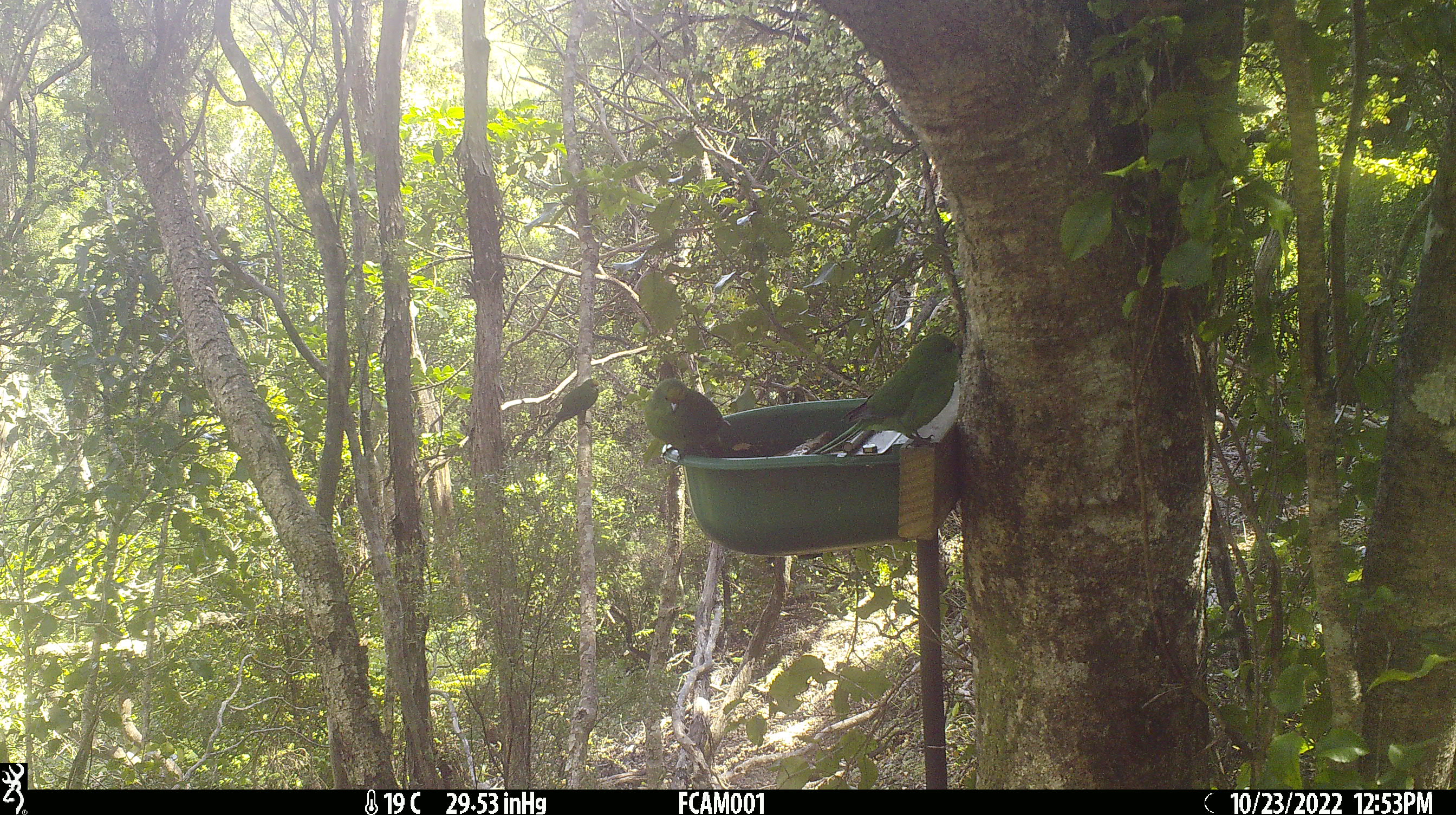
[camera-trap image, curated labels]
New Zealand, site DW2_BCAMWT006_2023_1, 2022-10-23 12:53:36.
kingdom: Animalia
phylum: Chordata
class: Aves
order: Psittaciformes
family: Psittaculidae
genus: Cyanoramphus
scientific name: Cyanoramphus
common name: parakeet